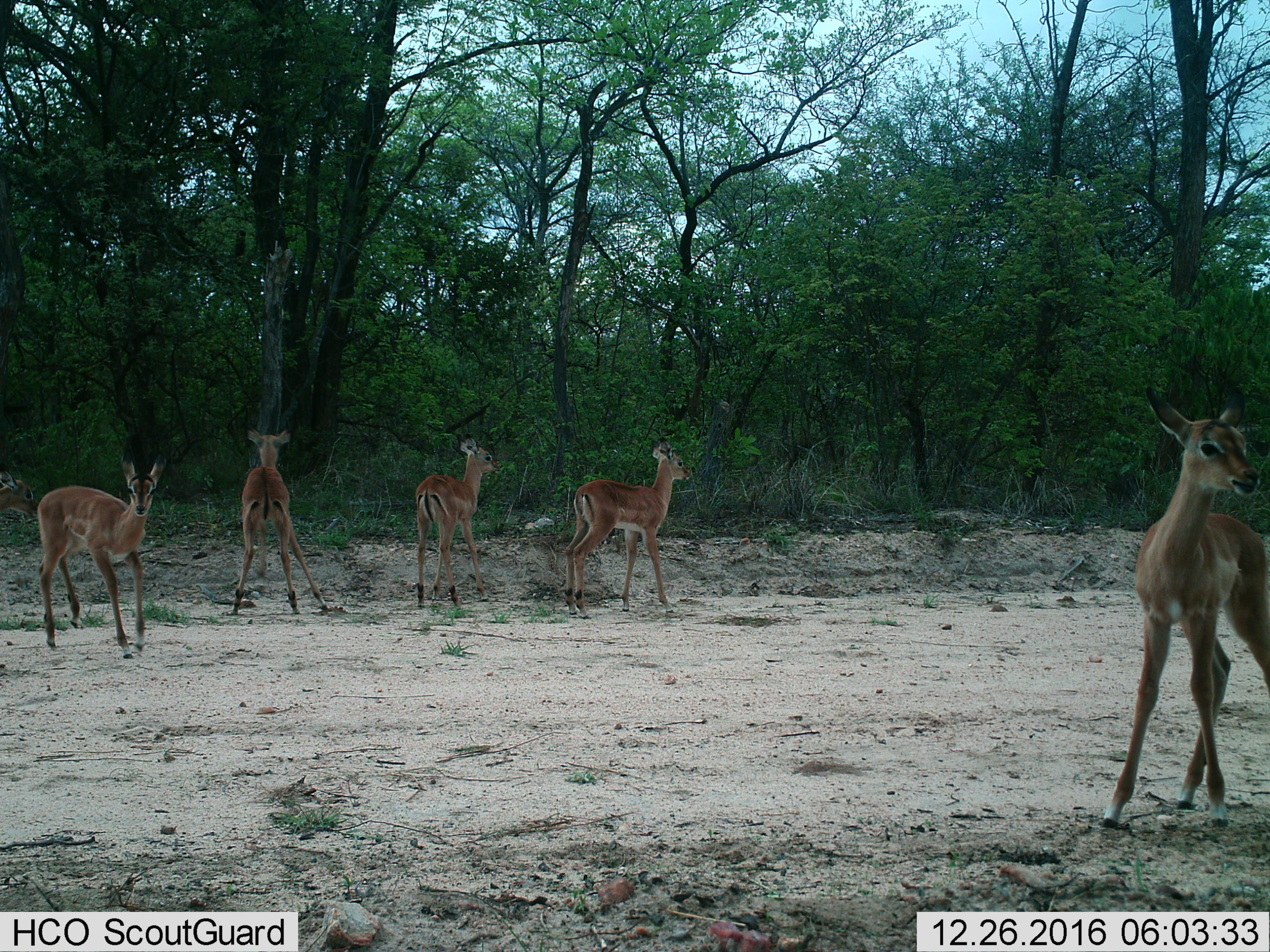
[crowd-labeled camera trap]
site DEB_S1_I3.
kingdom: Animalia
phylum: Chordata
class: Mammalia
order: Artiodactyla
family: Bovidae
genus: Aepyceros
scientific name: Aepyceros melampus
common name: impala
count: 5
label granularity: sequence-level